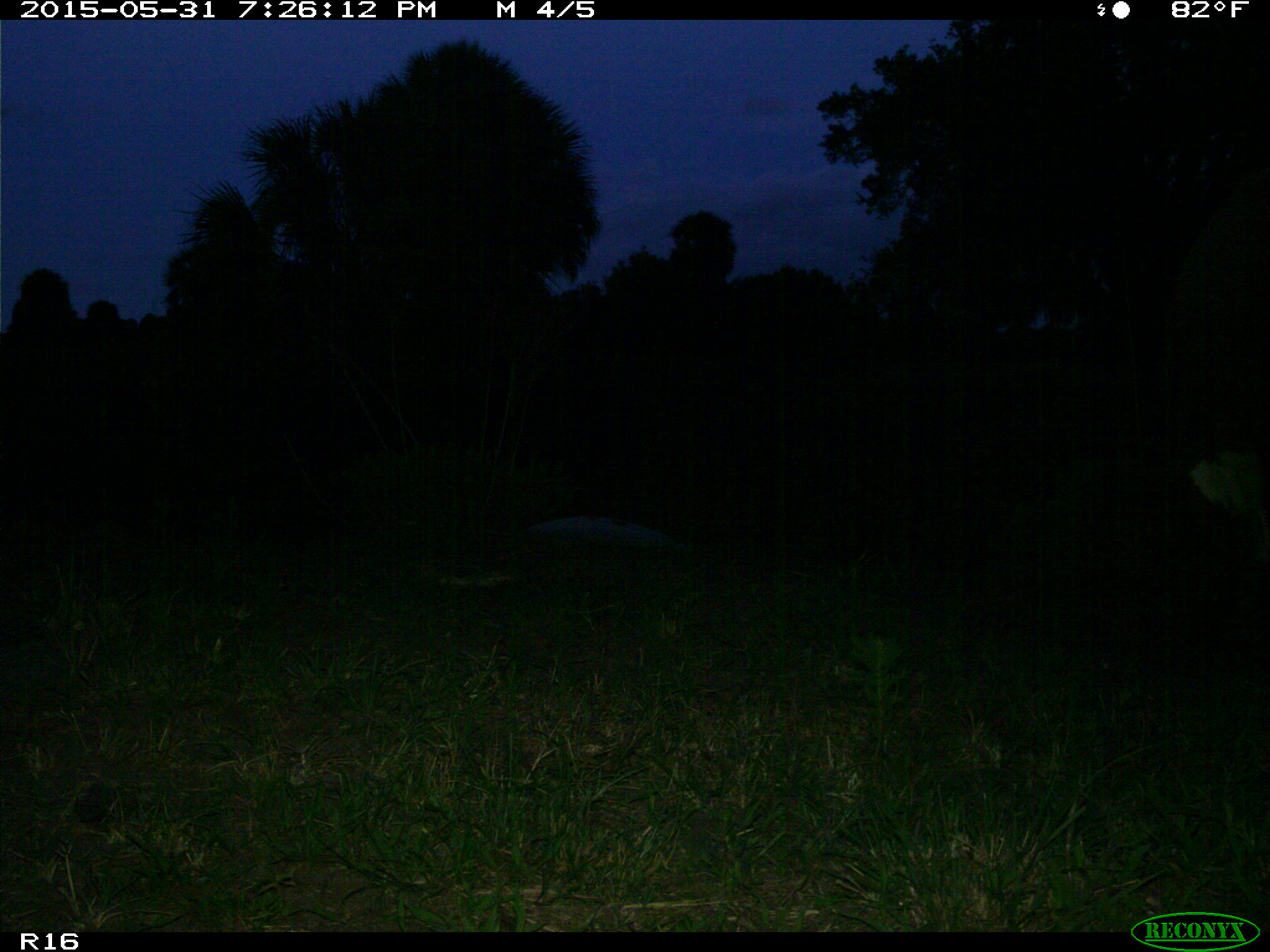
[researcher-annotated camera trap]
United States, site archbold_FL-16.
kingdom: Animalia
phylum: Chordata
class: Mammalia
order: Artiodactyla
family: Bovidae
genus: Bos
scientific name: Bos taurus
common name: domestic cow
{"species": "Bos taurus (domestic cow)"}